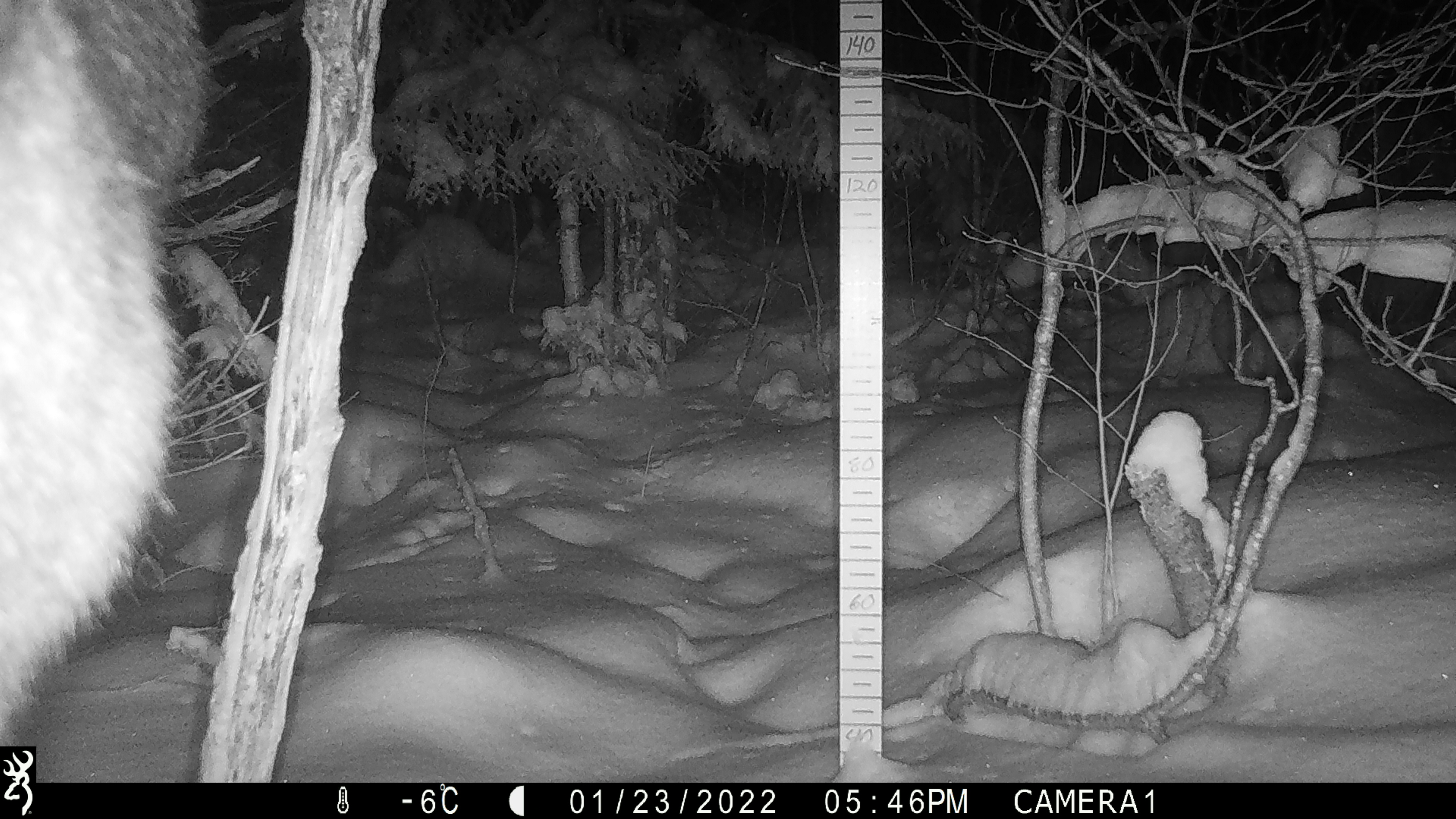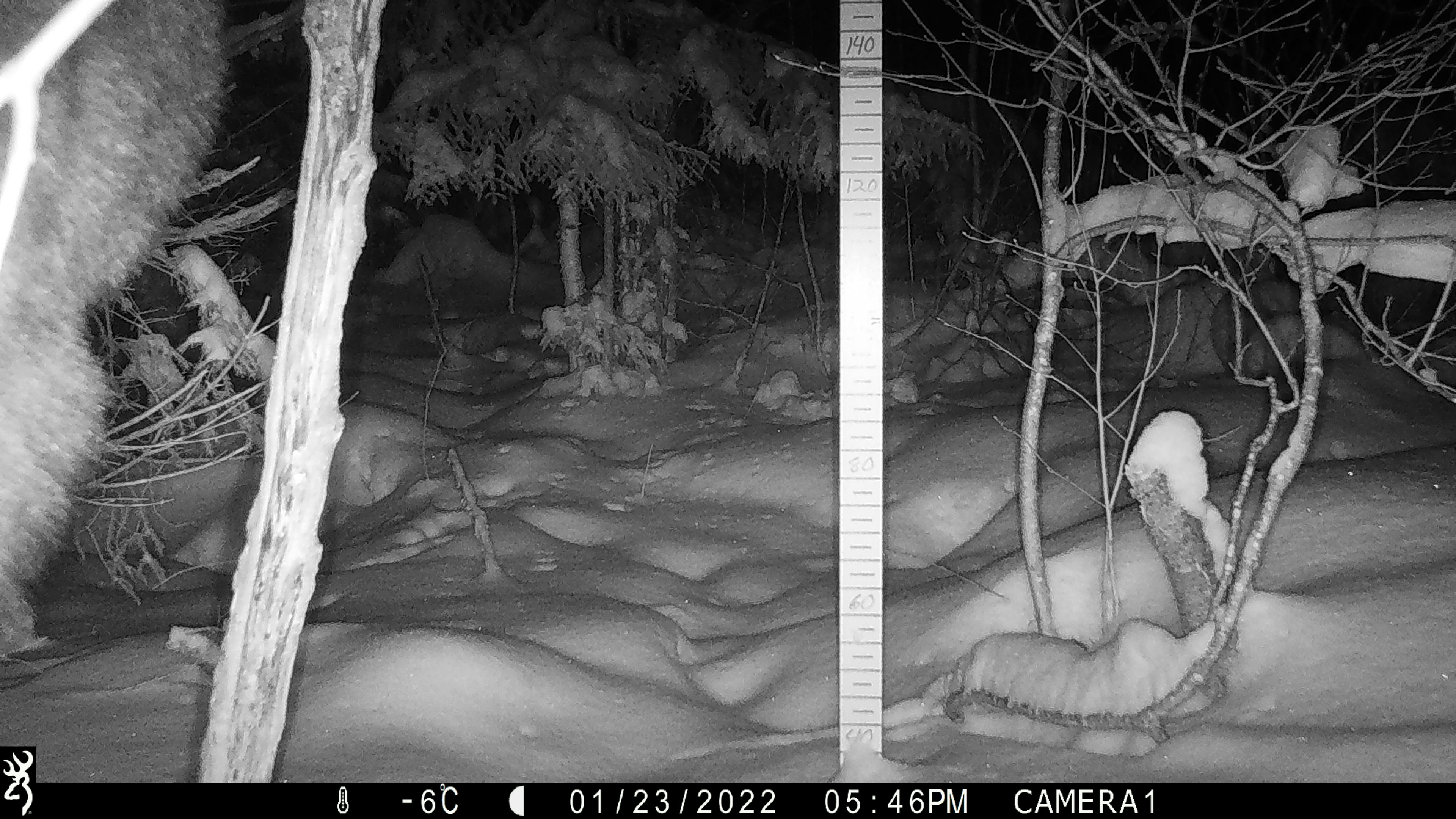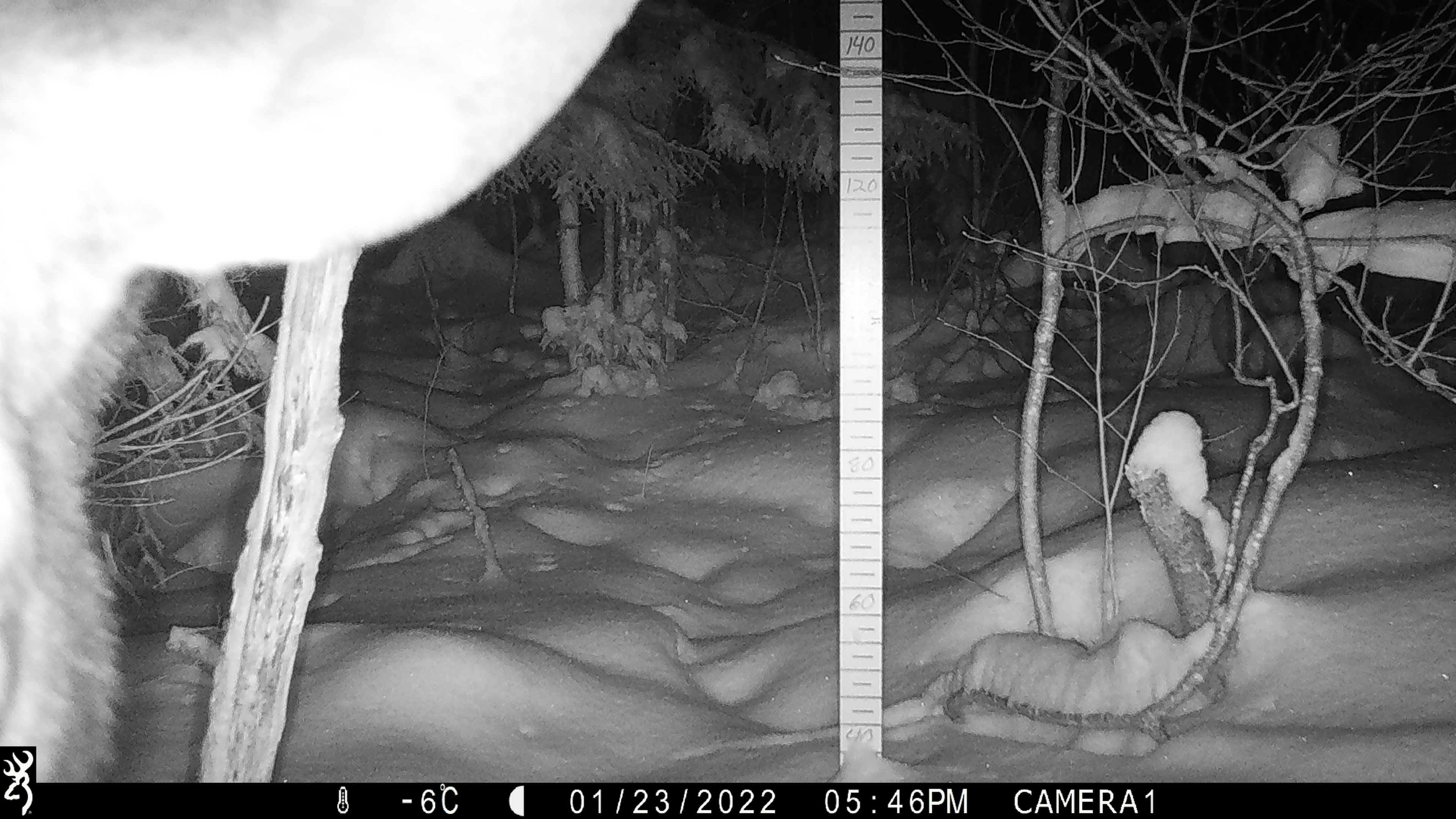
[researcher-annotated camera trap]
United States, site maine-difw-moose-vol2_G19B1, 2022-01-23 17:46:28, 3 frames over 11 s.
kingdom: Animalia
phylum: Chordata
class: Mammalia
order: Artiodactyla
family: Cervidae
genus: Alces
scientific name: Alces alces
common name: moose